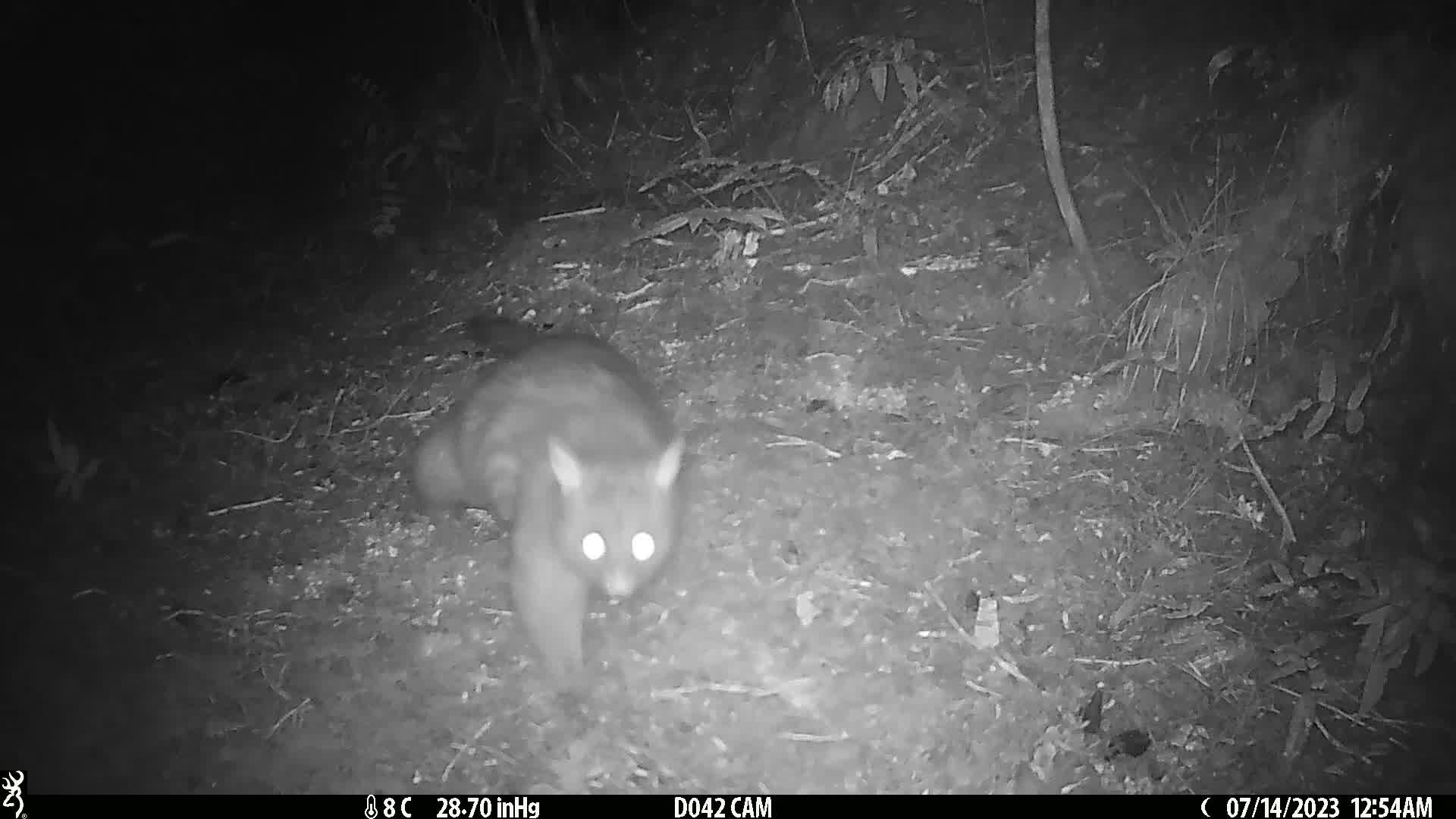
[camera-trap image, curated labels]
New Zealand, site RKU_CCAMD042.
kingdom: Animalia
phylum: Chordata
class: Mammalia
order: Diprotodontia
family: Phalangeridae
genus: Trichosurus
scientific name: Trichosurus vulpecula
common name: common brushtail possum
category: possum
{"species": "possum (common brushtail possum) (Trichosurus vulpecula)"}